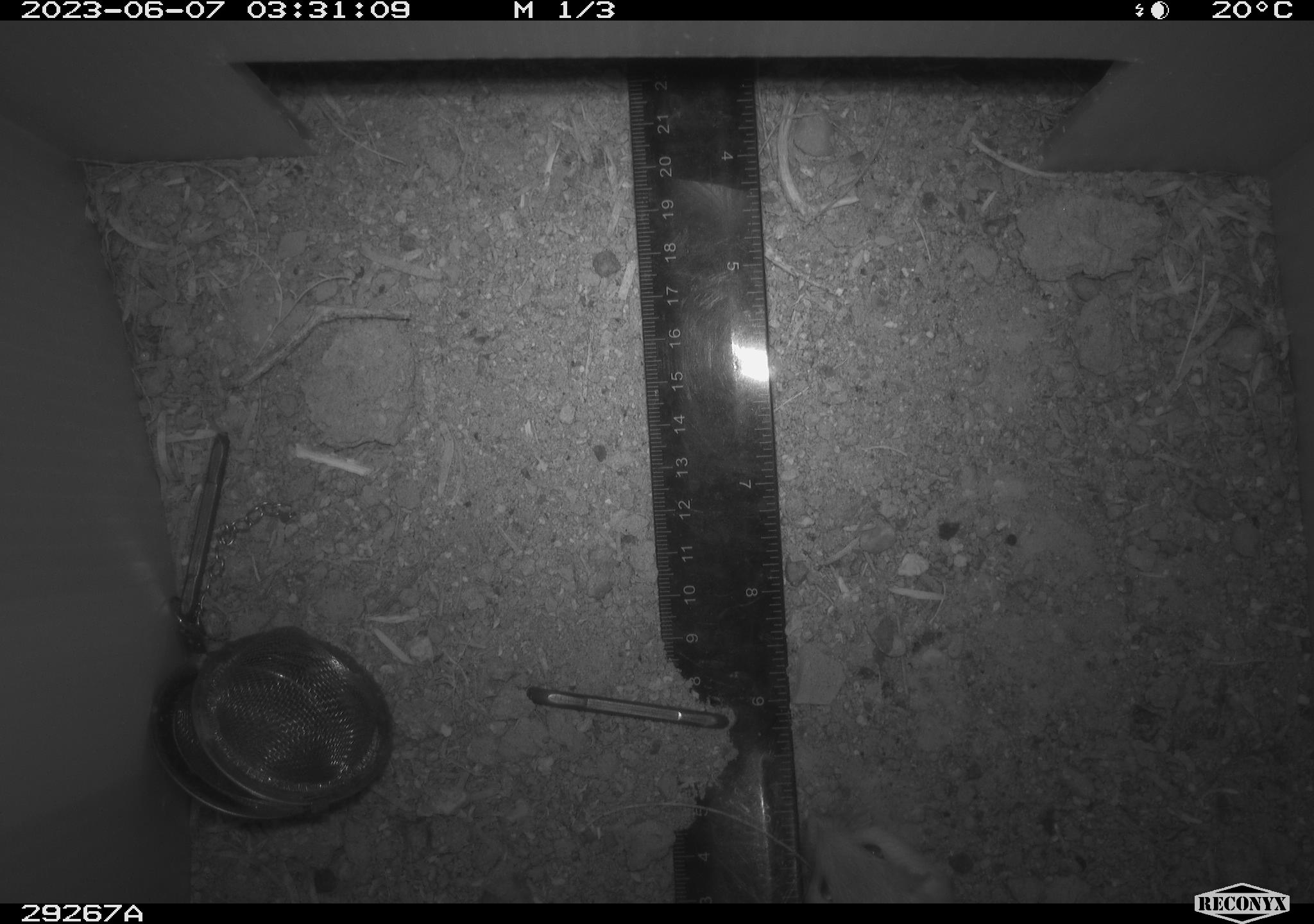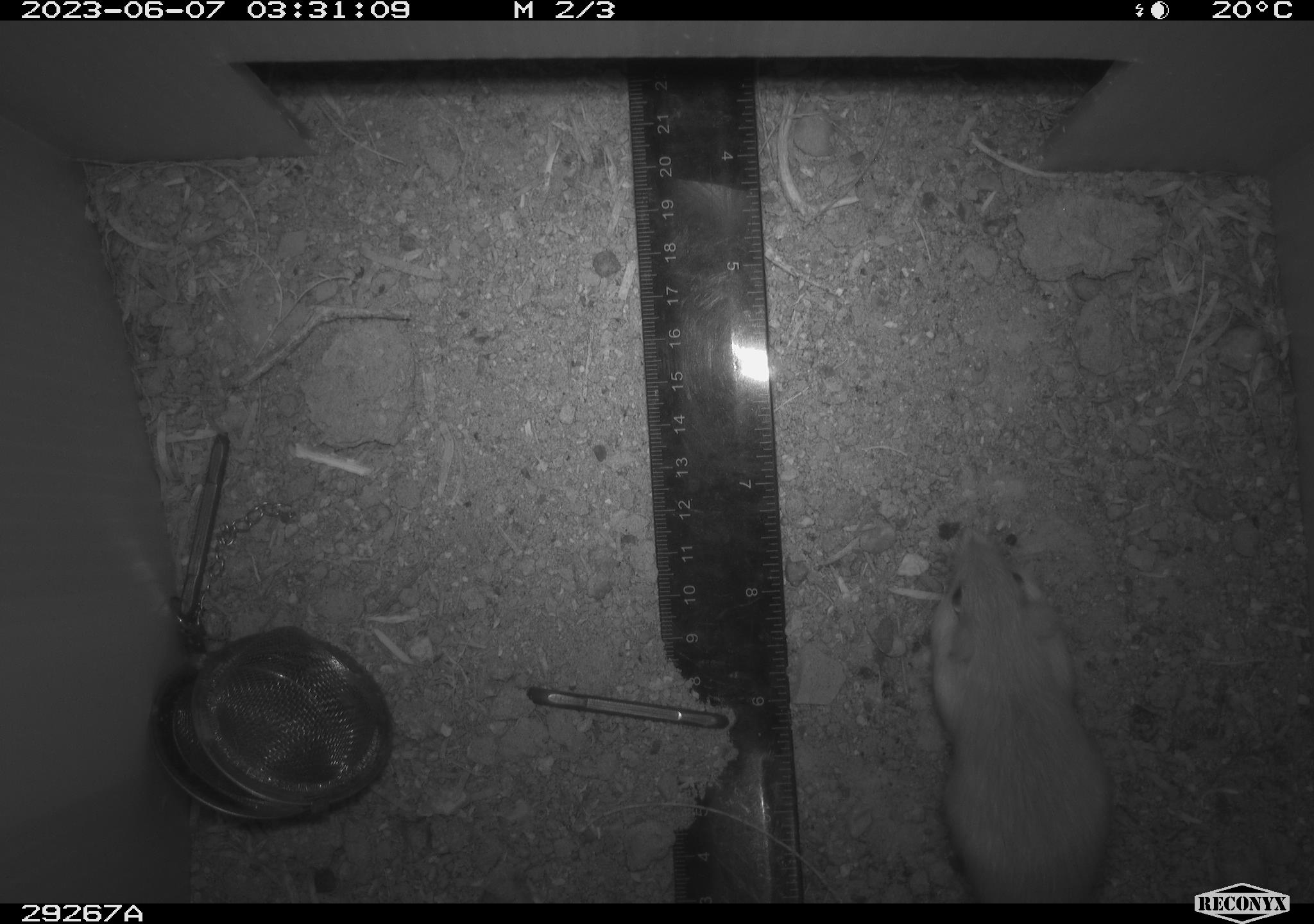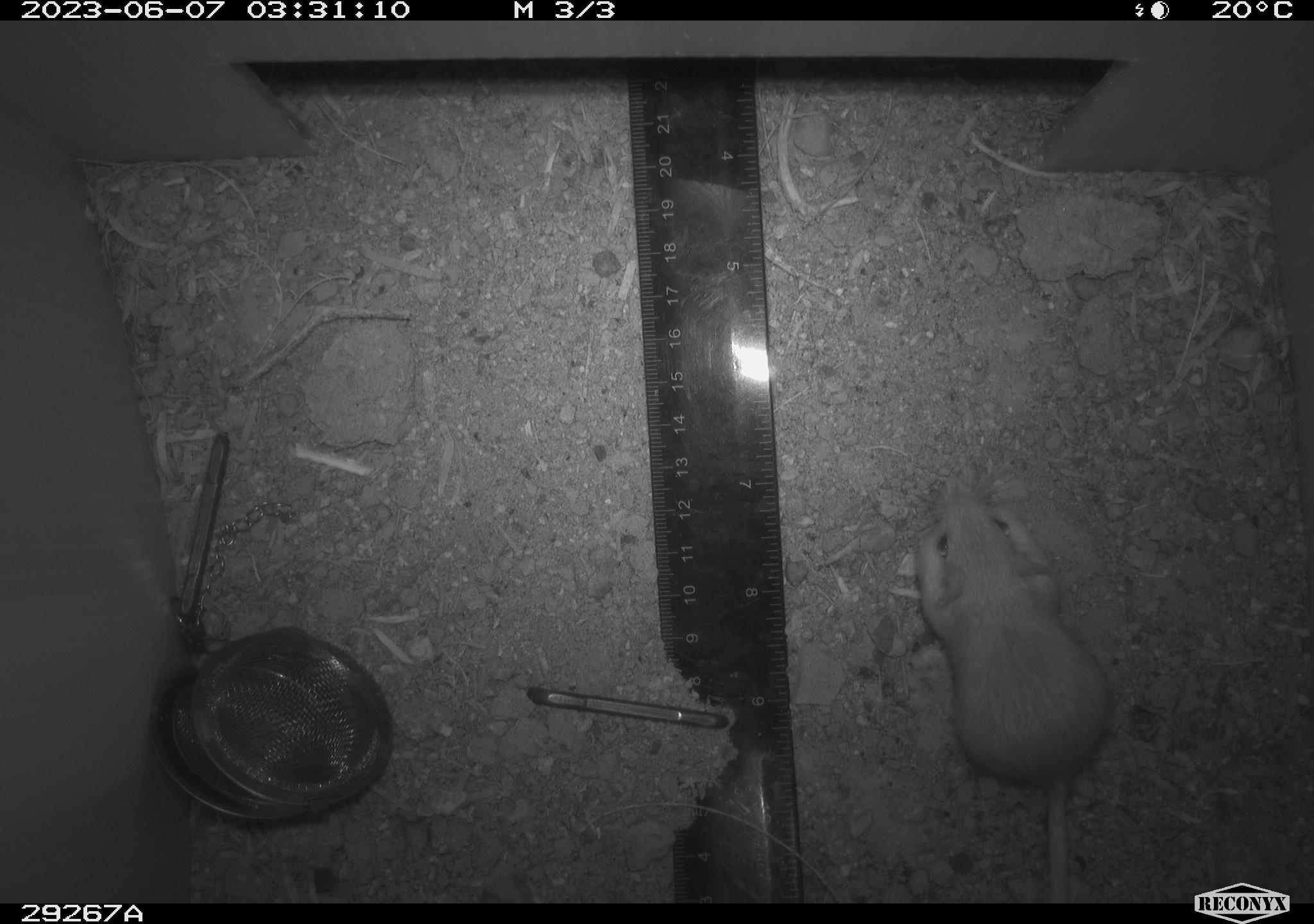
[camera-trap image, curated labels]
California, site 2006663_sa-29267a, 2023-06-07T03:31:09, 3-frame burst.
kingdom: Animalia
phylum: Chordata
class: Mammalia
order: Rodentia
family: Heteromyidae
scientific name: Heteromyidae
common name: kangaroo rats and pocket mice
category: heteromyidae family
Heteromyidae family (kangaroo rats and pocket mice) (Heteromyidae).